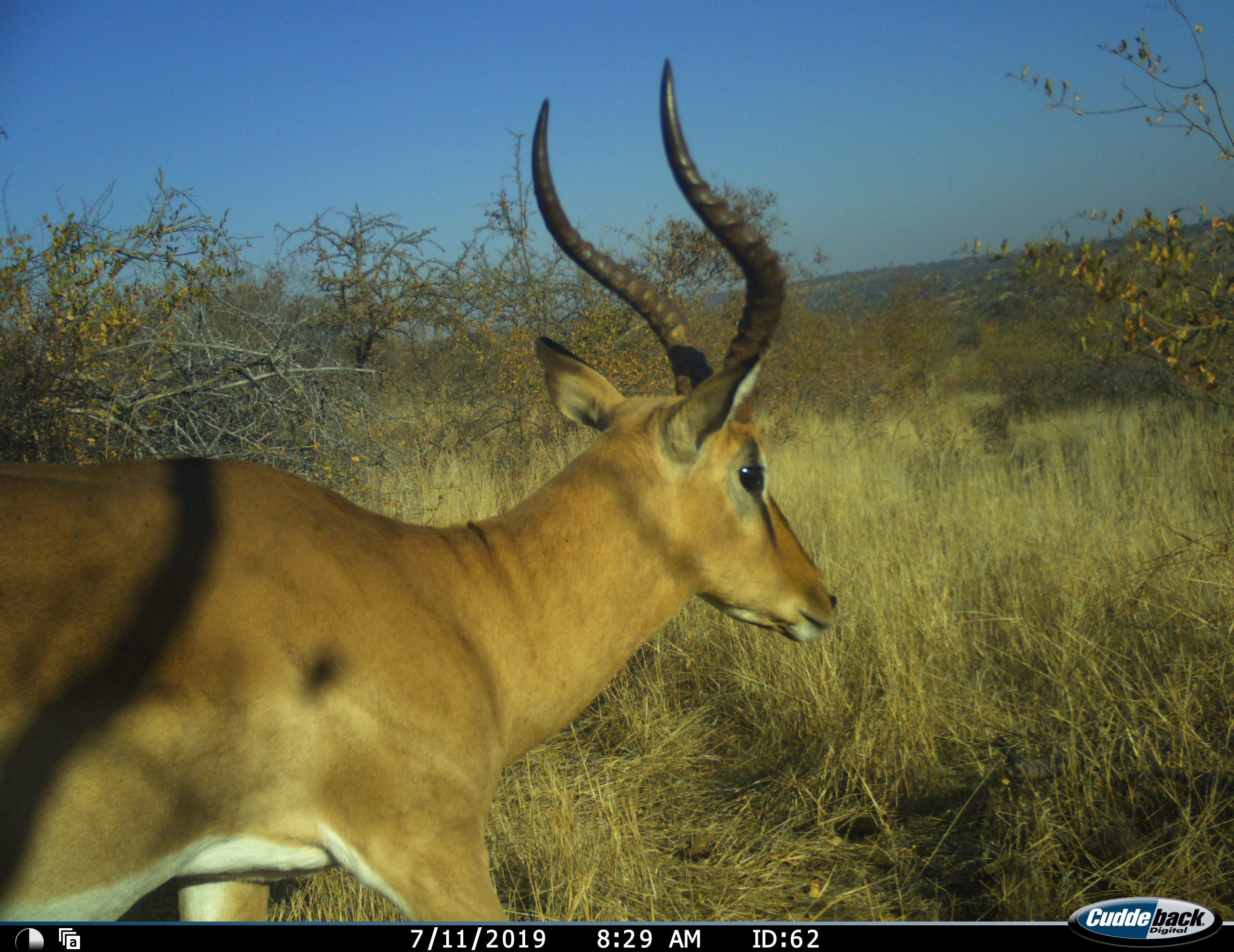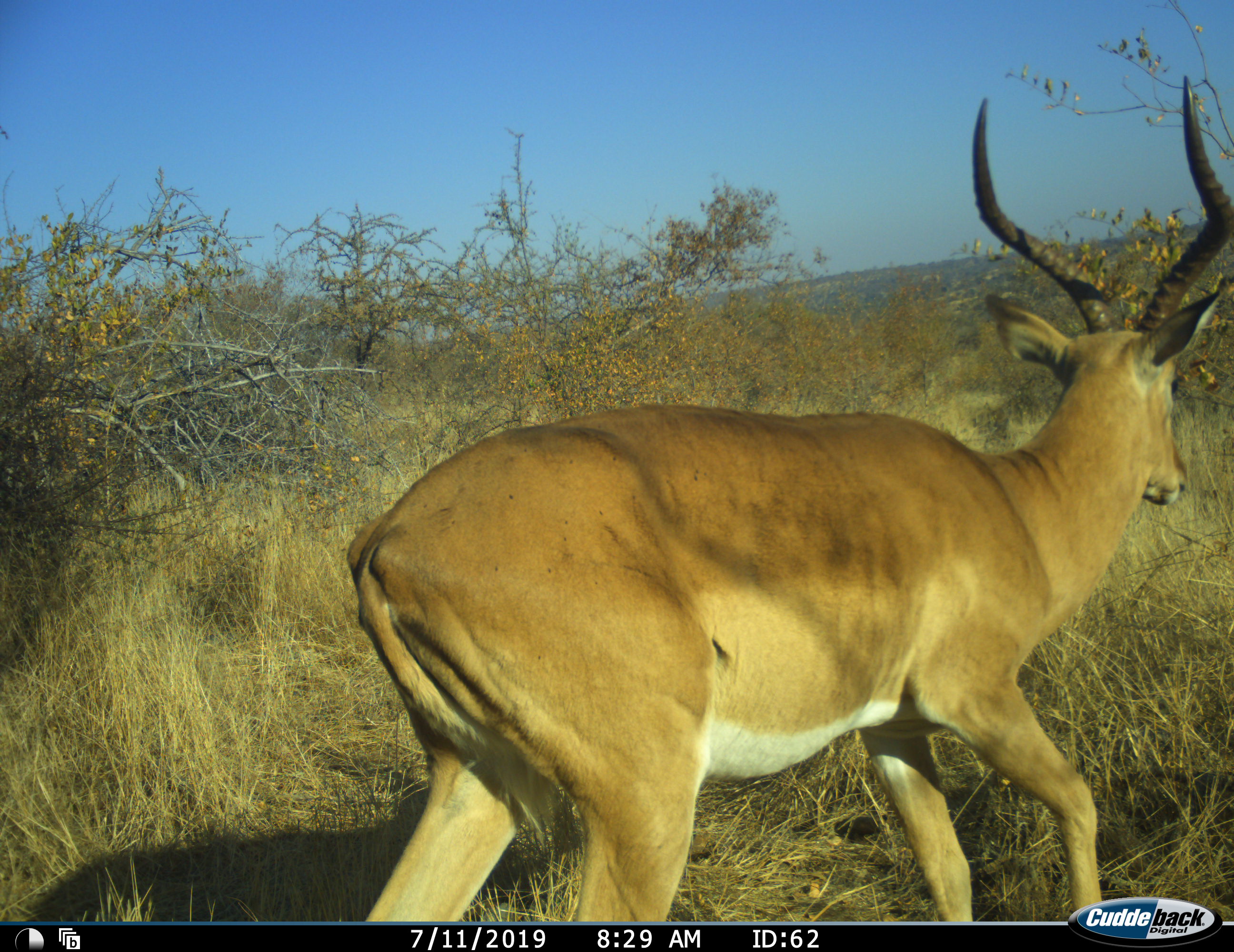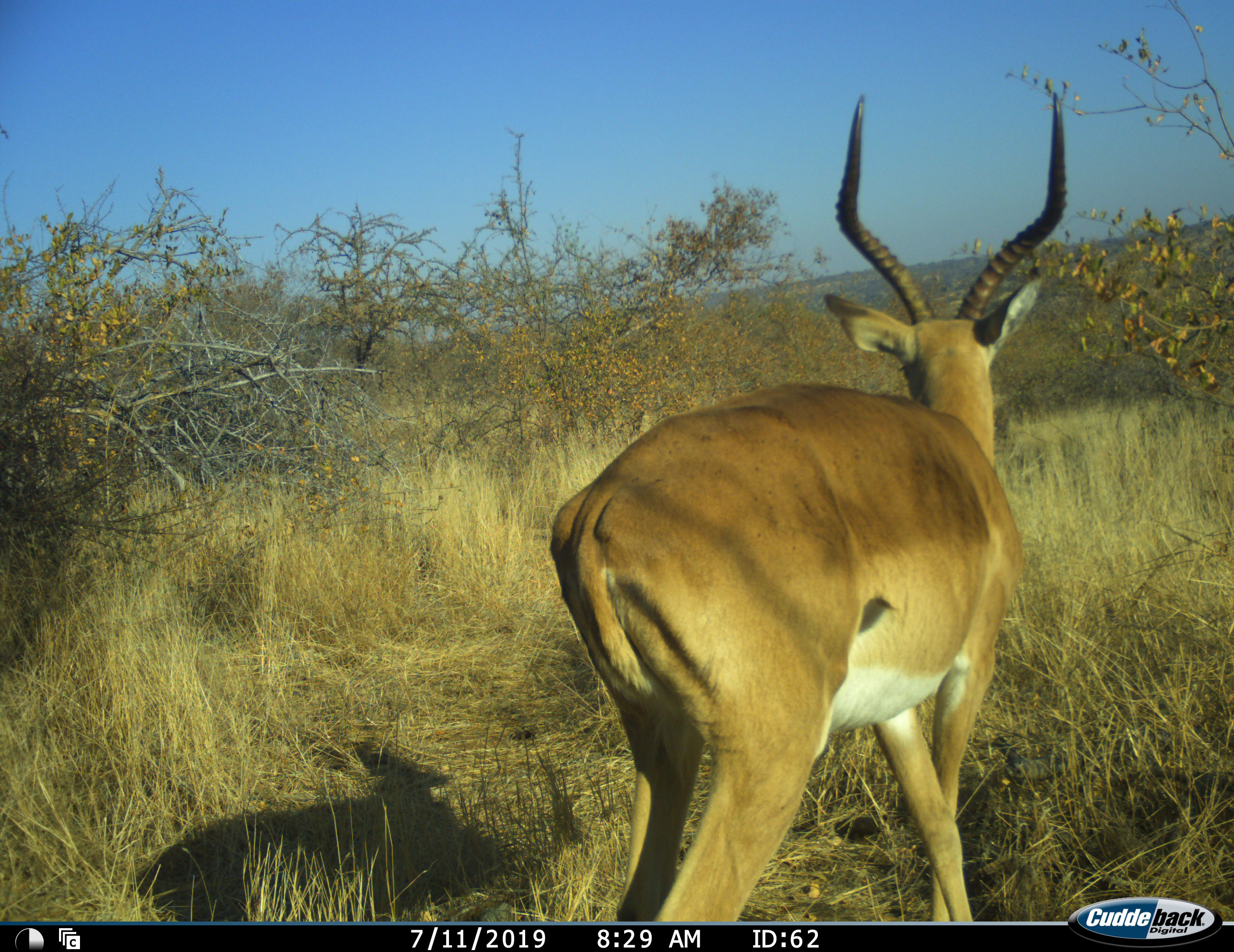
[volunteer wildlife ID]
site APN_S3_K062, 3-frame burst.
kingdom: Animalia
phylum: Chordata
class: Mammalia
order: Artiodactyla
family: Bovidae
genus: Aepyceros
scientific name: Aepyceros melampus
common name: impala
Impala (Aepyceros melampus), count 1. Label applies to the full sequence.